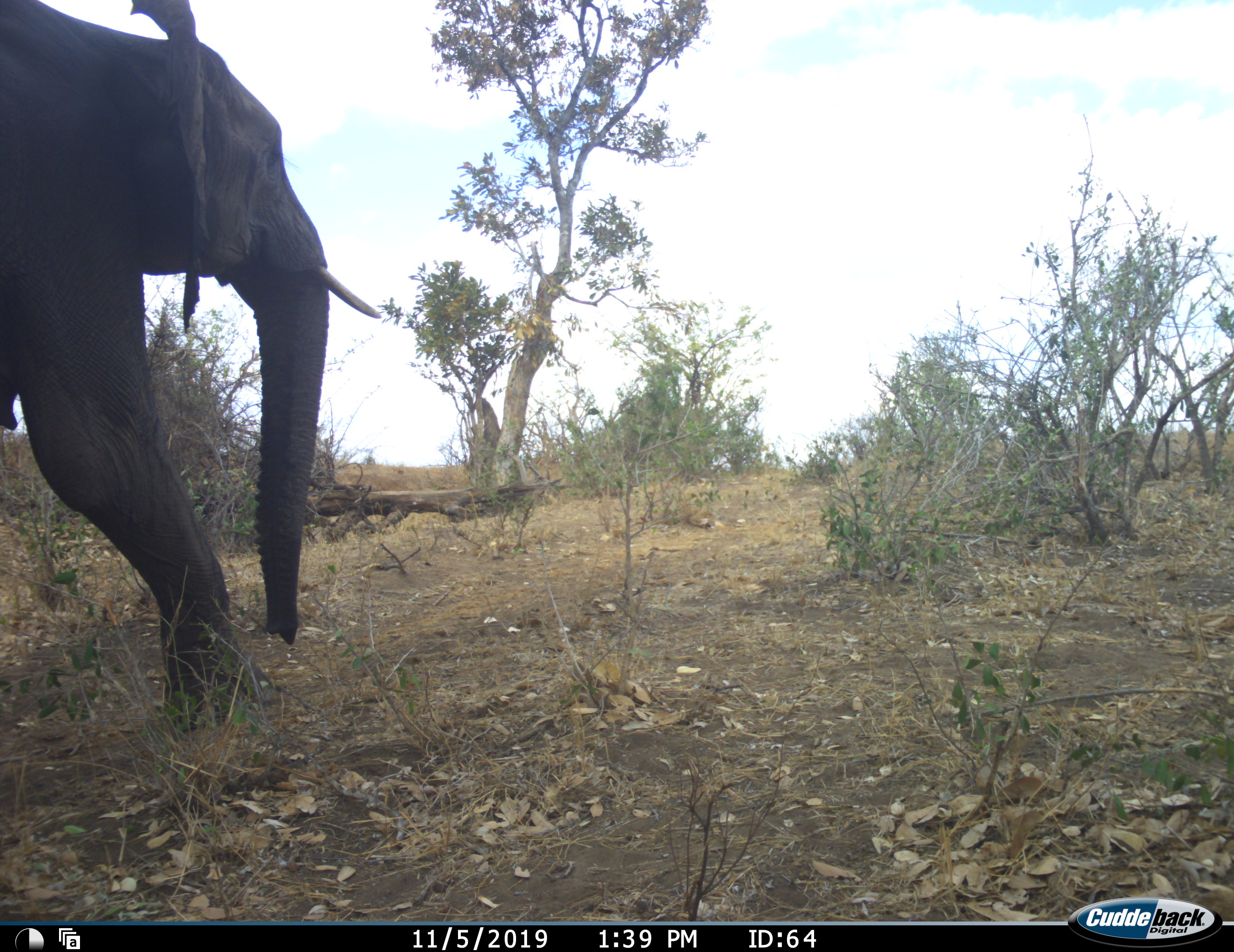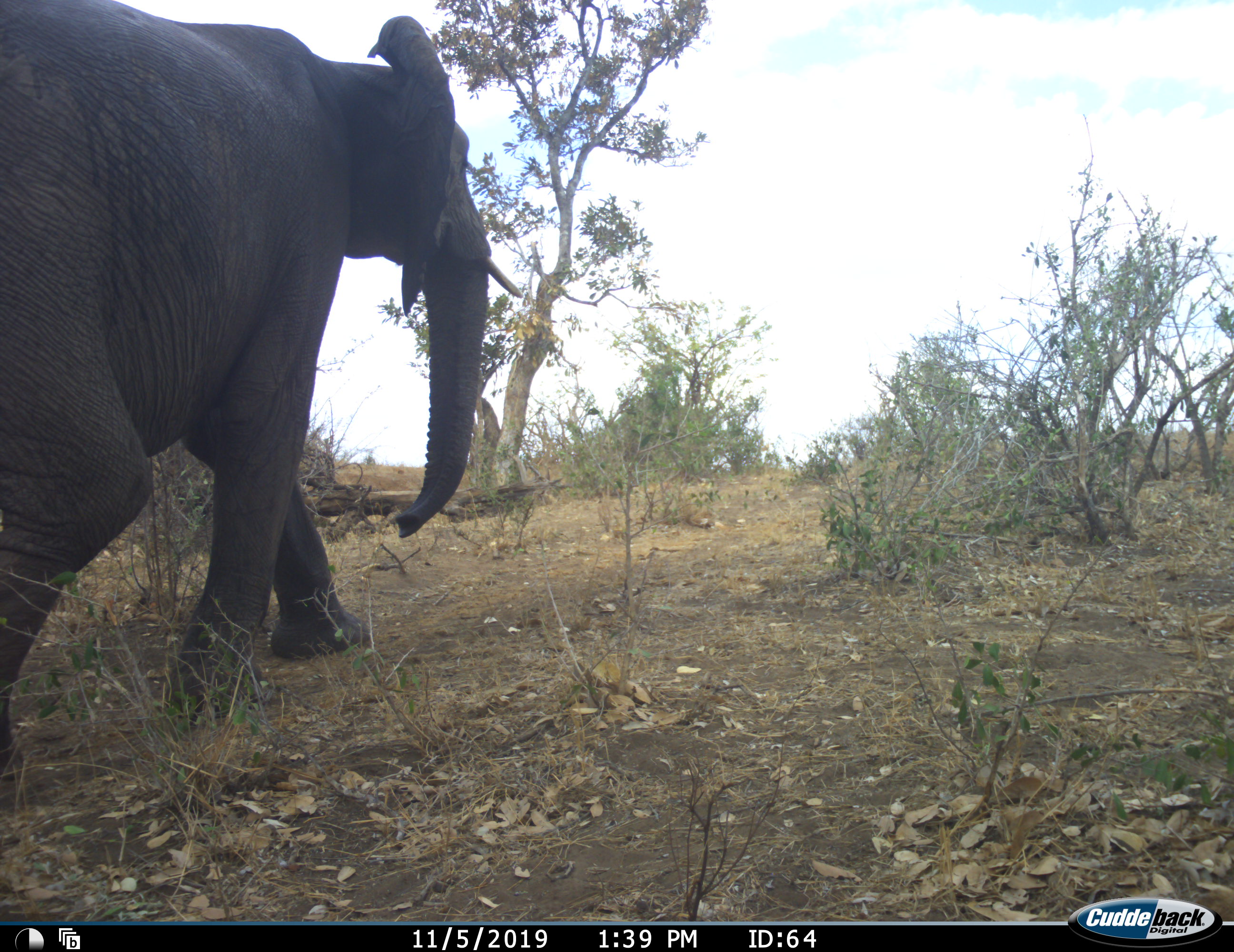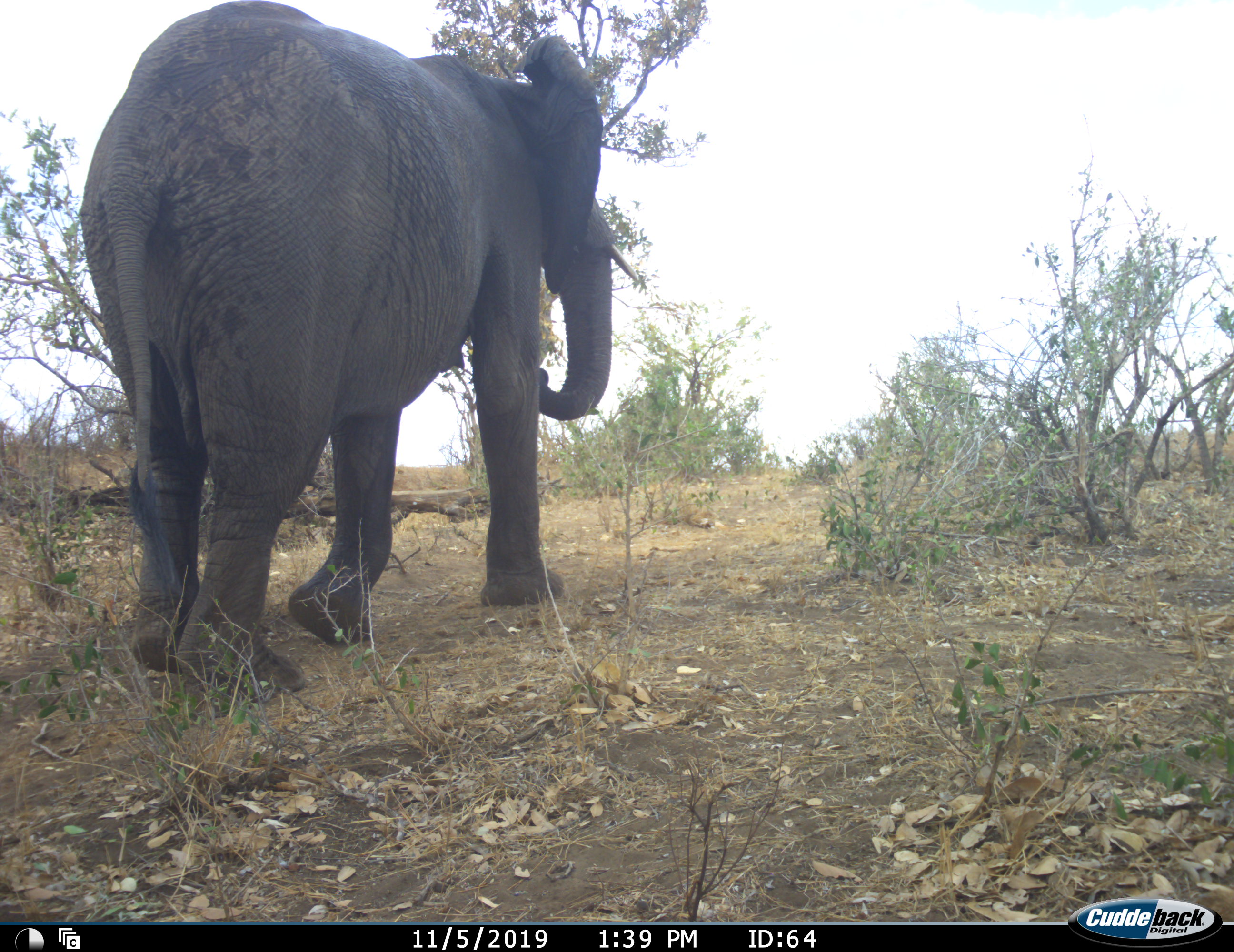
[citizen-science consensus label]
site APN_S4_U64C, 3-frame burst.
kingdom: Animalia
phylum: Chordata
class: Mammalia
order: Proboscidea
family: Elephantidae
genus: Loxodonta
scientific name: Loxodonta africana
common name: african bush elephant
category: elephant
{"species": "elephant (african bush elephant) (Loxodonta africana)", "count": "1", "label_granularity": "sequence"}